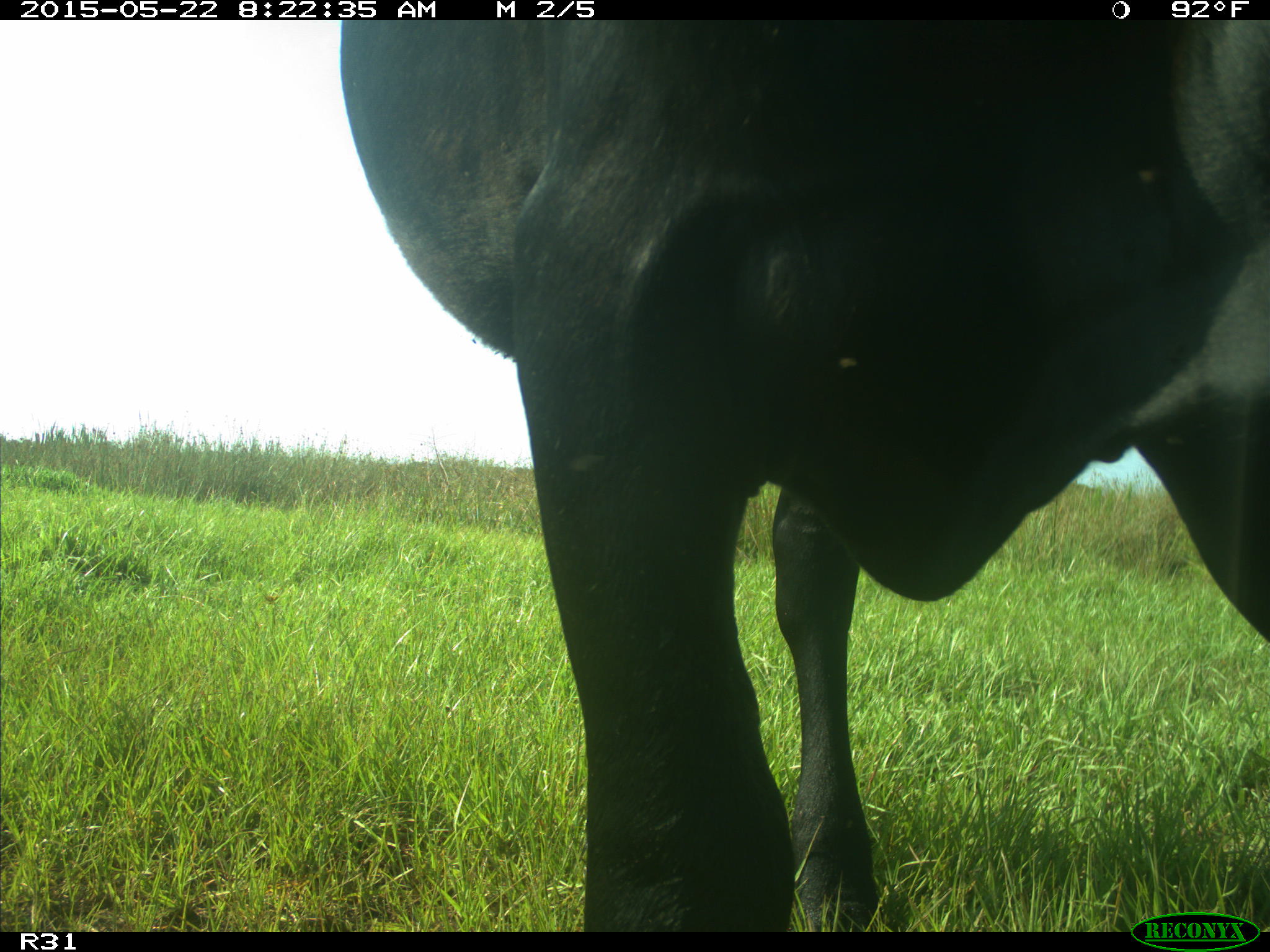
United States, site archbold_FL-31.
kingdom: Animalia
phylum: Chordata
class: Mammalia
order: Artiodactyla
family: Bovidae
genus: Bos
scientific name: Bos taurus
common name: domestic cow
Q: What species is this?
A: Bos taurus (domestic cow).